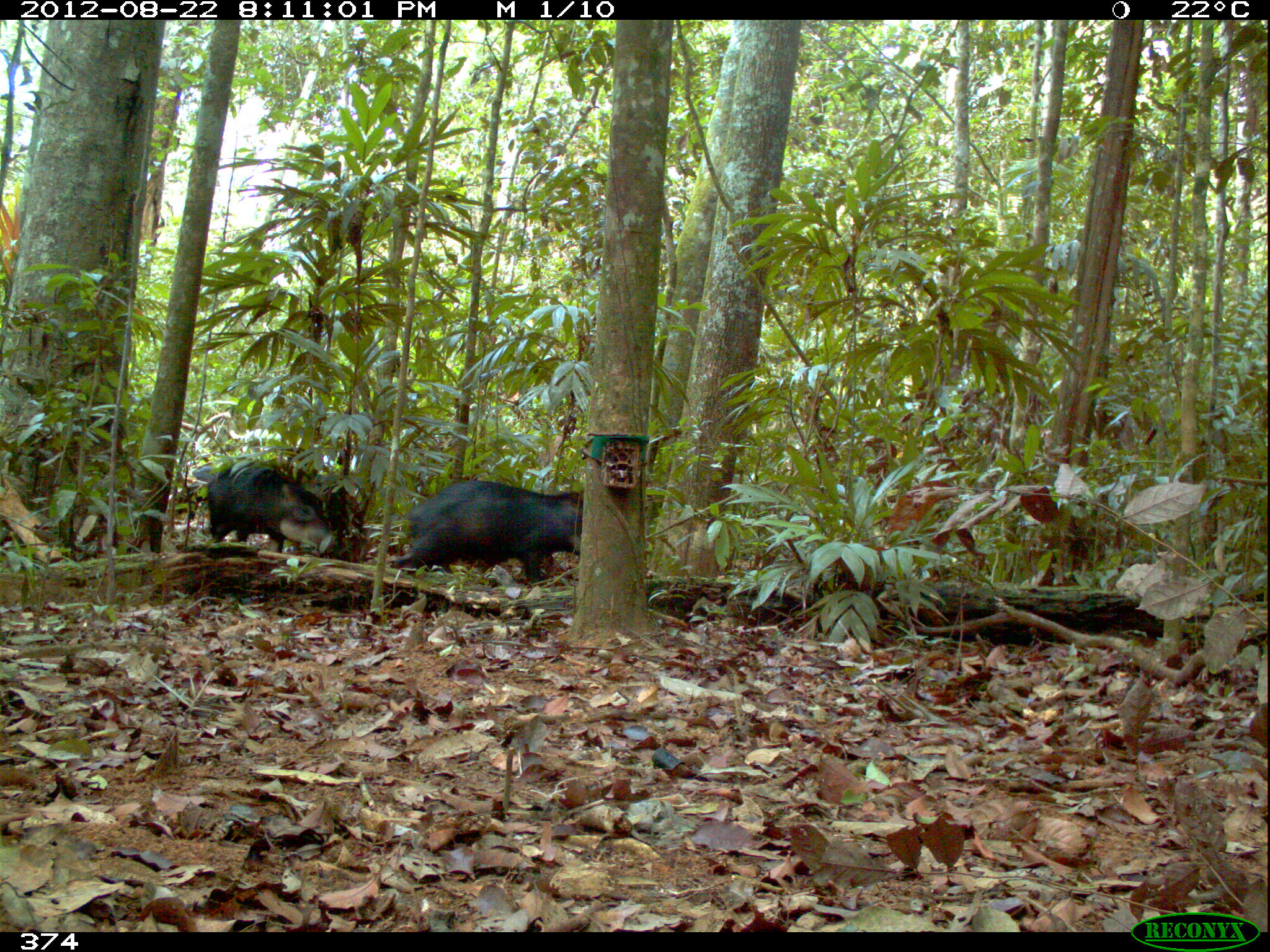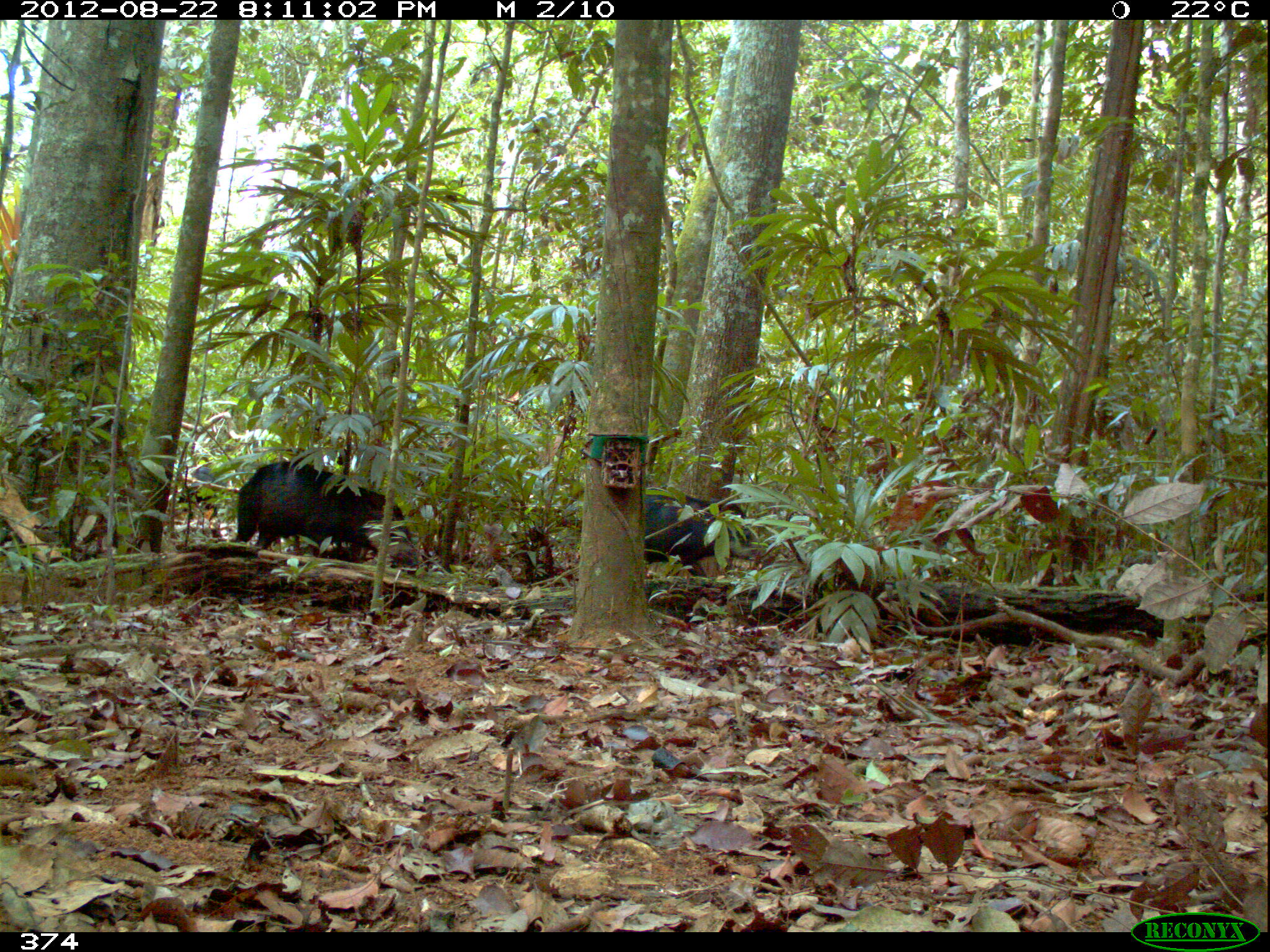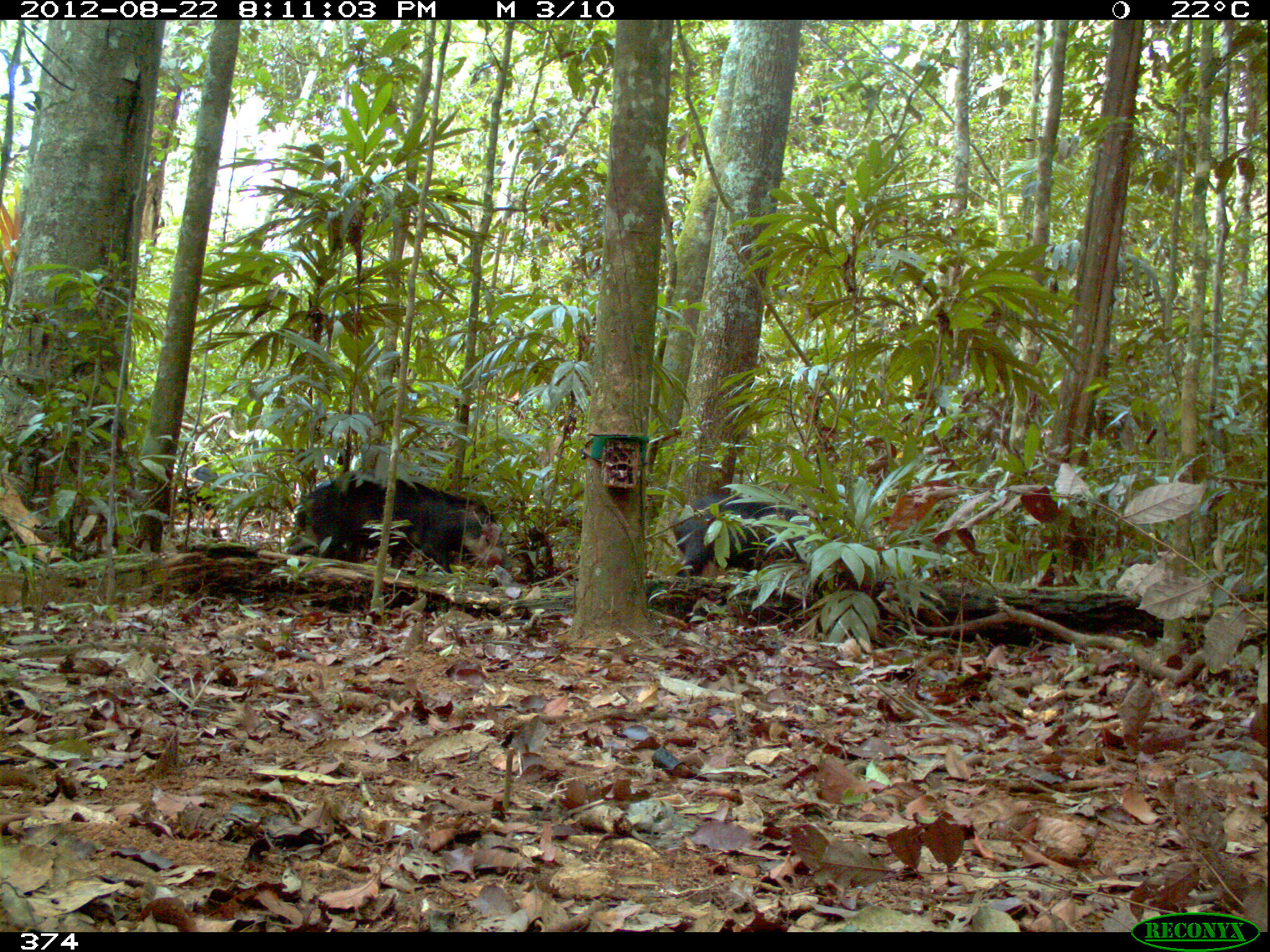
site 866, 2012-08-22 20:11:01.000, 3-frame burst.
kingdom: Animalia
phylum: Chordata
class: Mammalia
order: Artiodactyla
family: Tayassuidae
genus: Tayassu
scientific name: Tayassu pecari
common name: white-lipped peccary